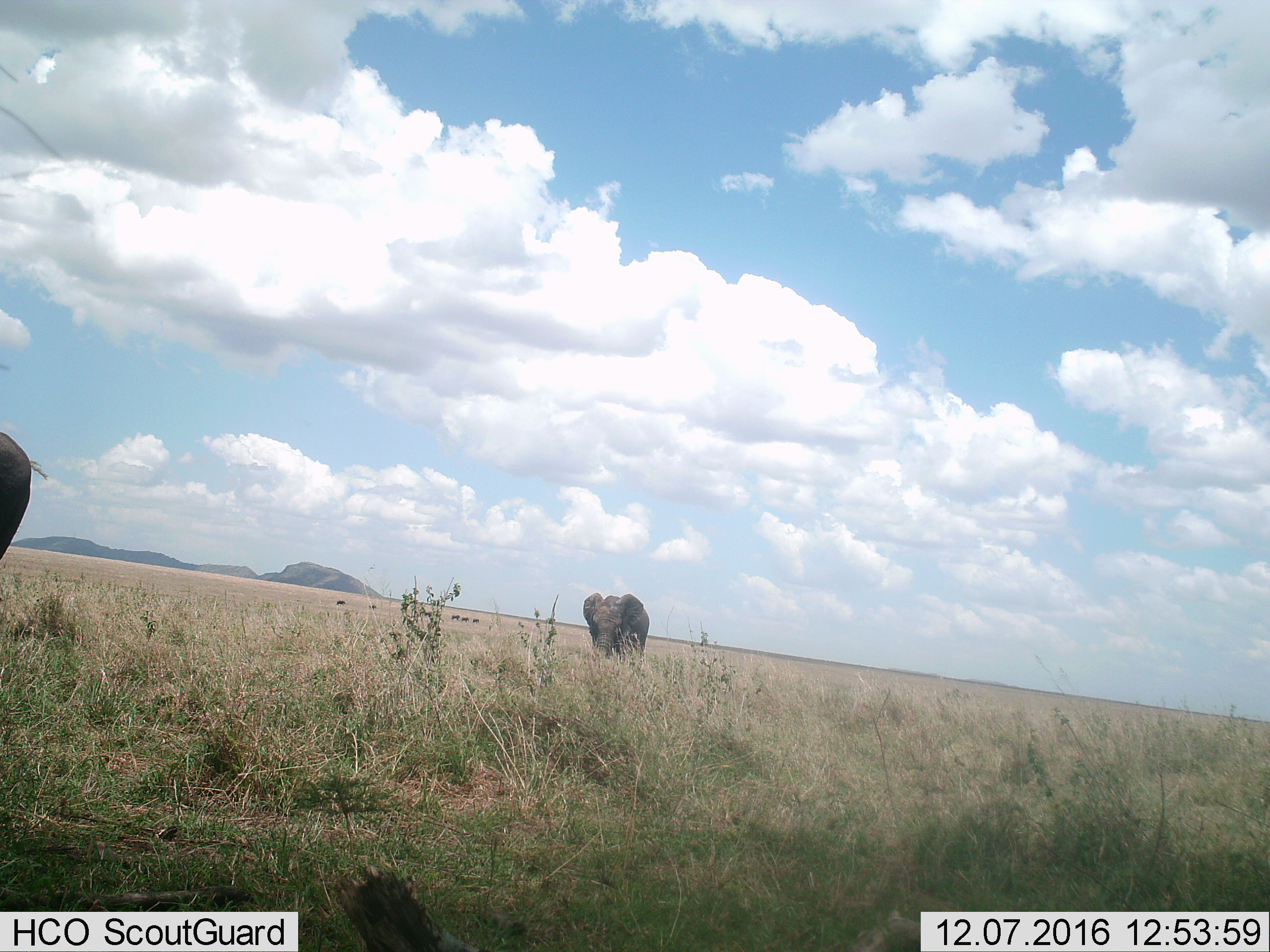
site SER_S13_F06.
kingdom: Animalia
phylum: Chordata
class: Mammalia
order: Proboscidea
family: Elephantidae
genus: Loxodonta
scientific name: Loxodonta africana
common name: african bush elephant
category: elephant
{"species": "elephant (african bush elephant) (Loxodonta africana)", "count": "2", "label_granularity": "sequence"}